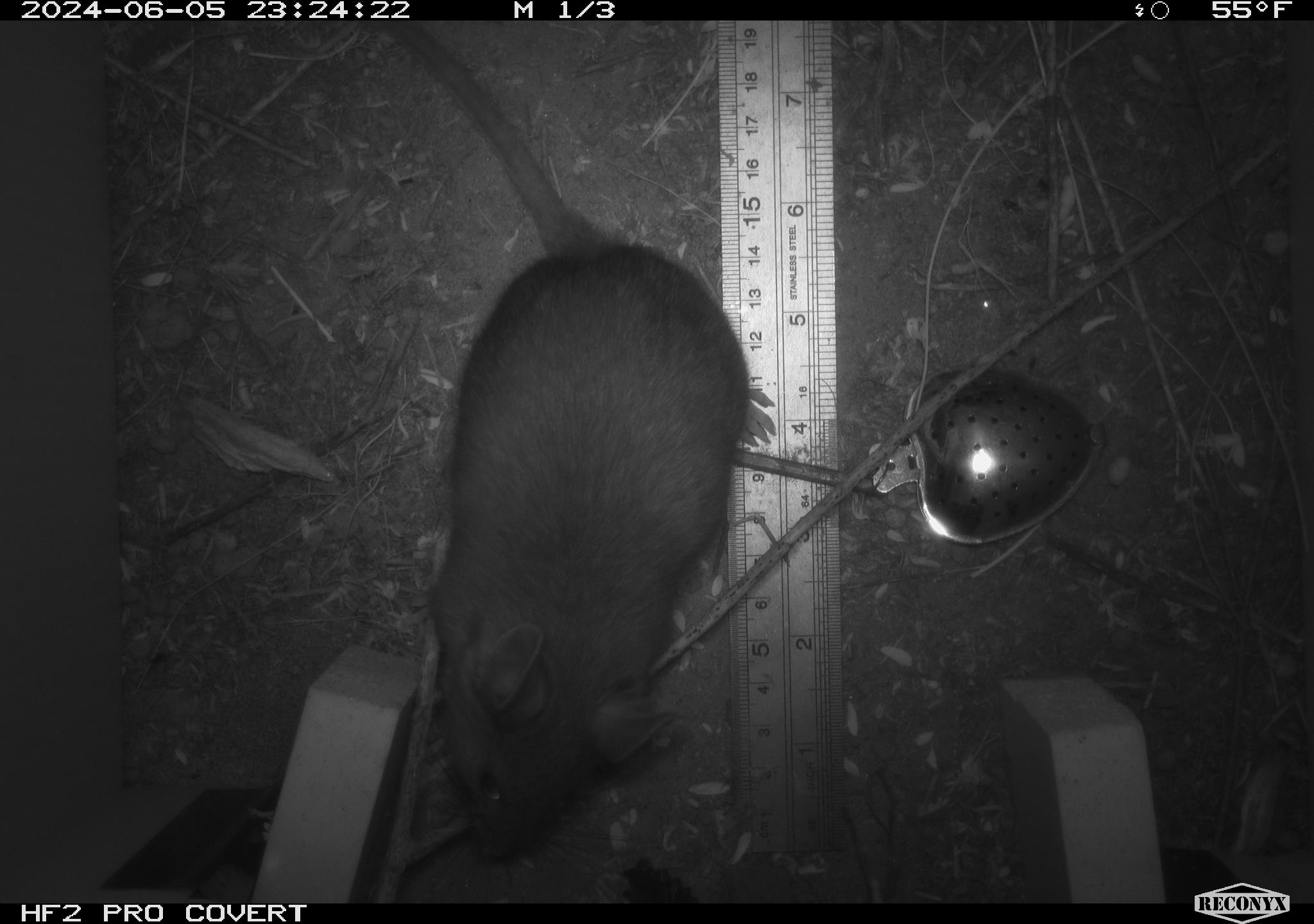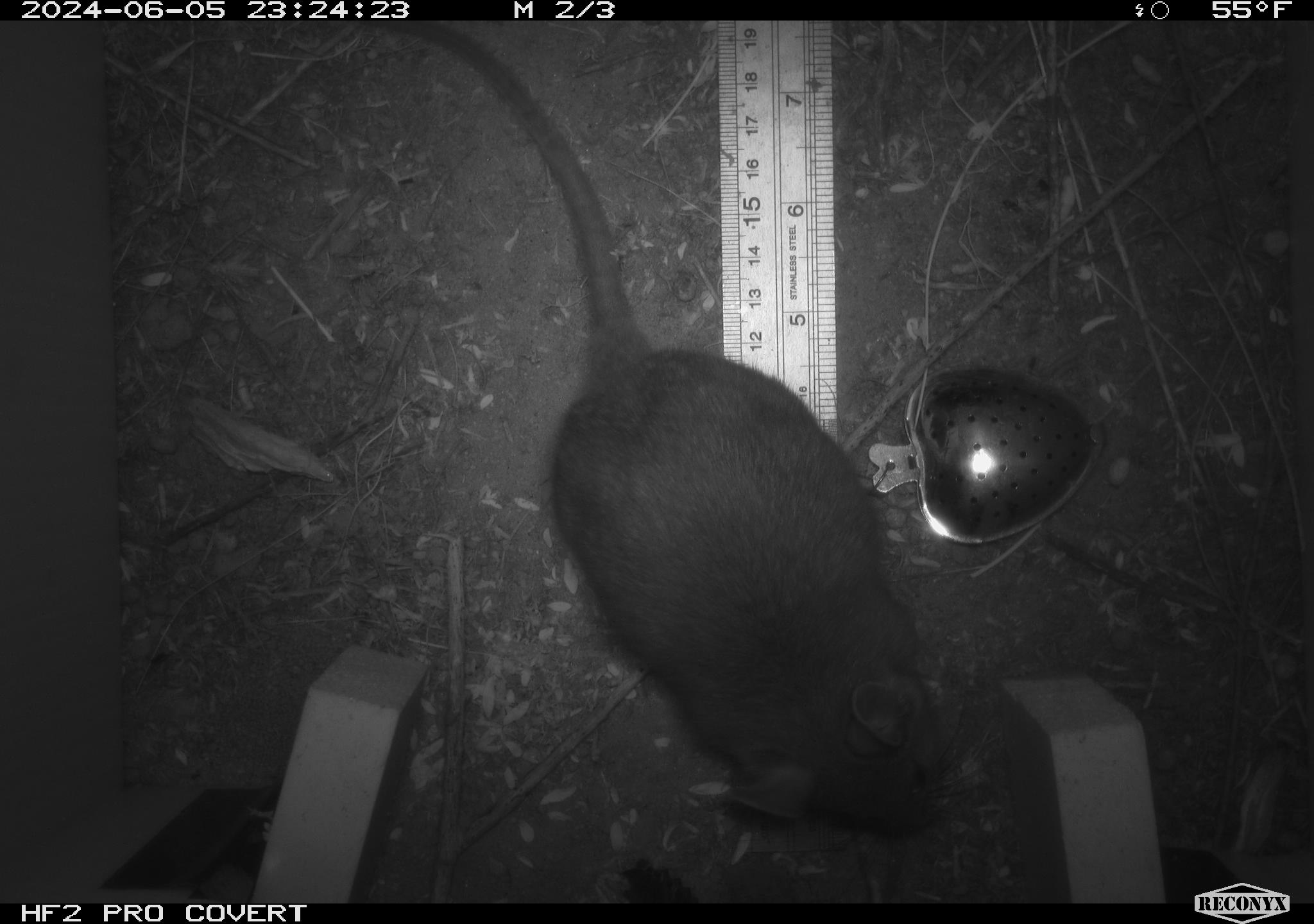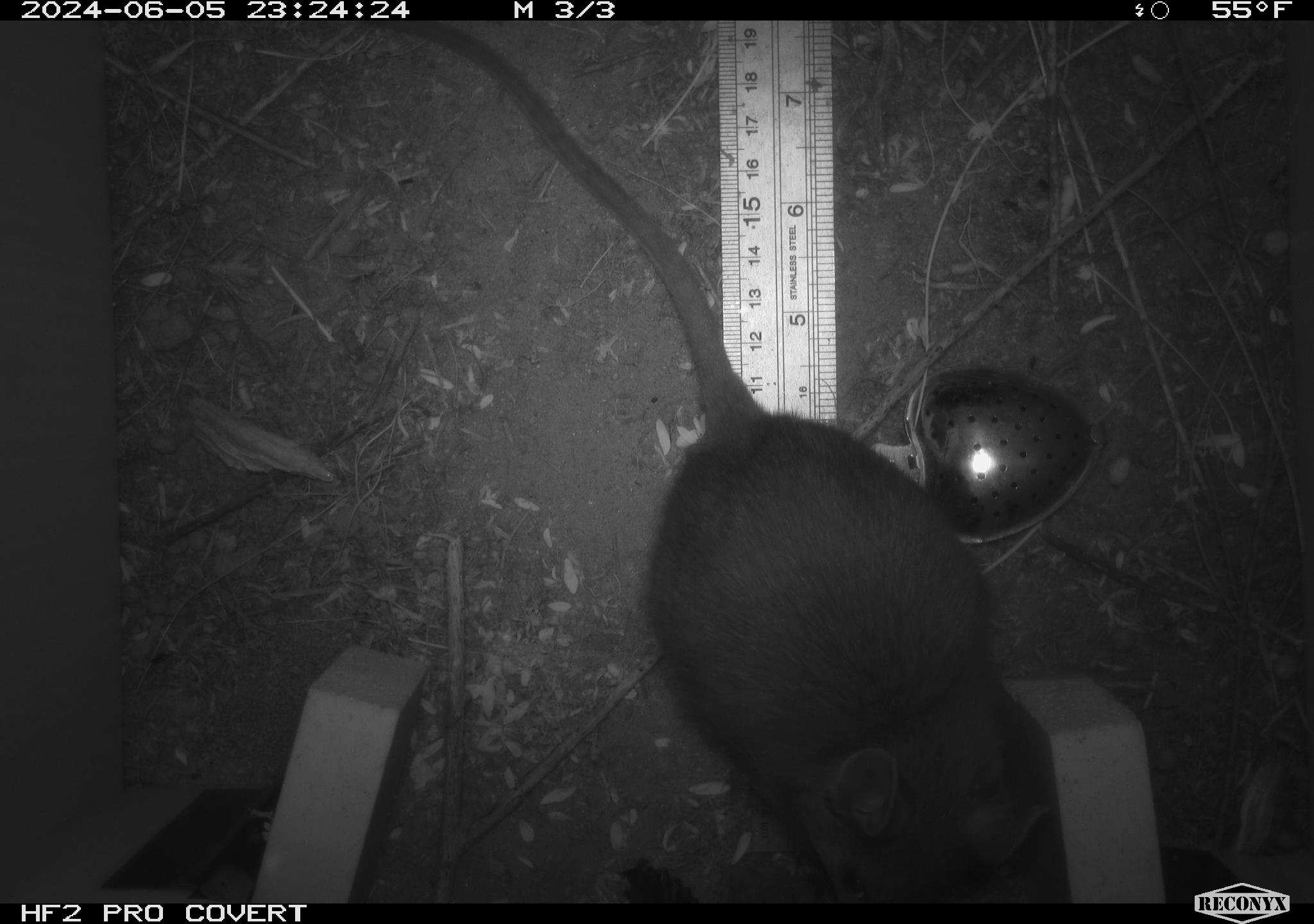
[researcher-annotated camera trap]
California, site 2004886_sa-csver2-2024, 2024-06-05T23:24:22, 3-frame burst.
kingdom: Animalia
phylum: Chordata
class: Mammalia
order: Rodentia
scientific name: Rodentia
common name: rodent